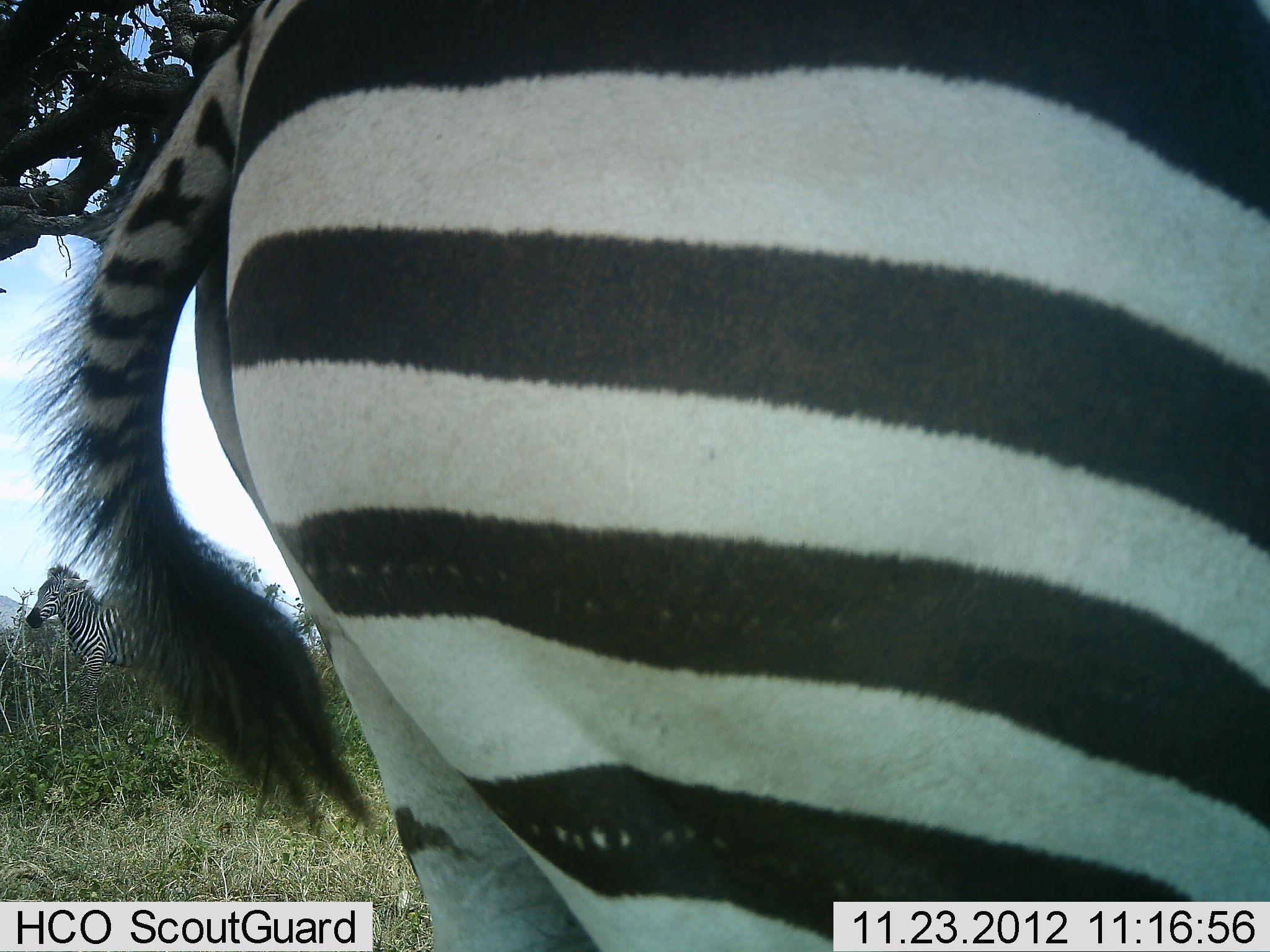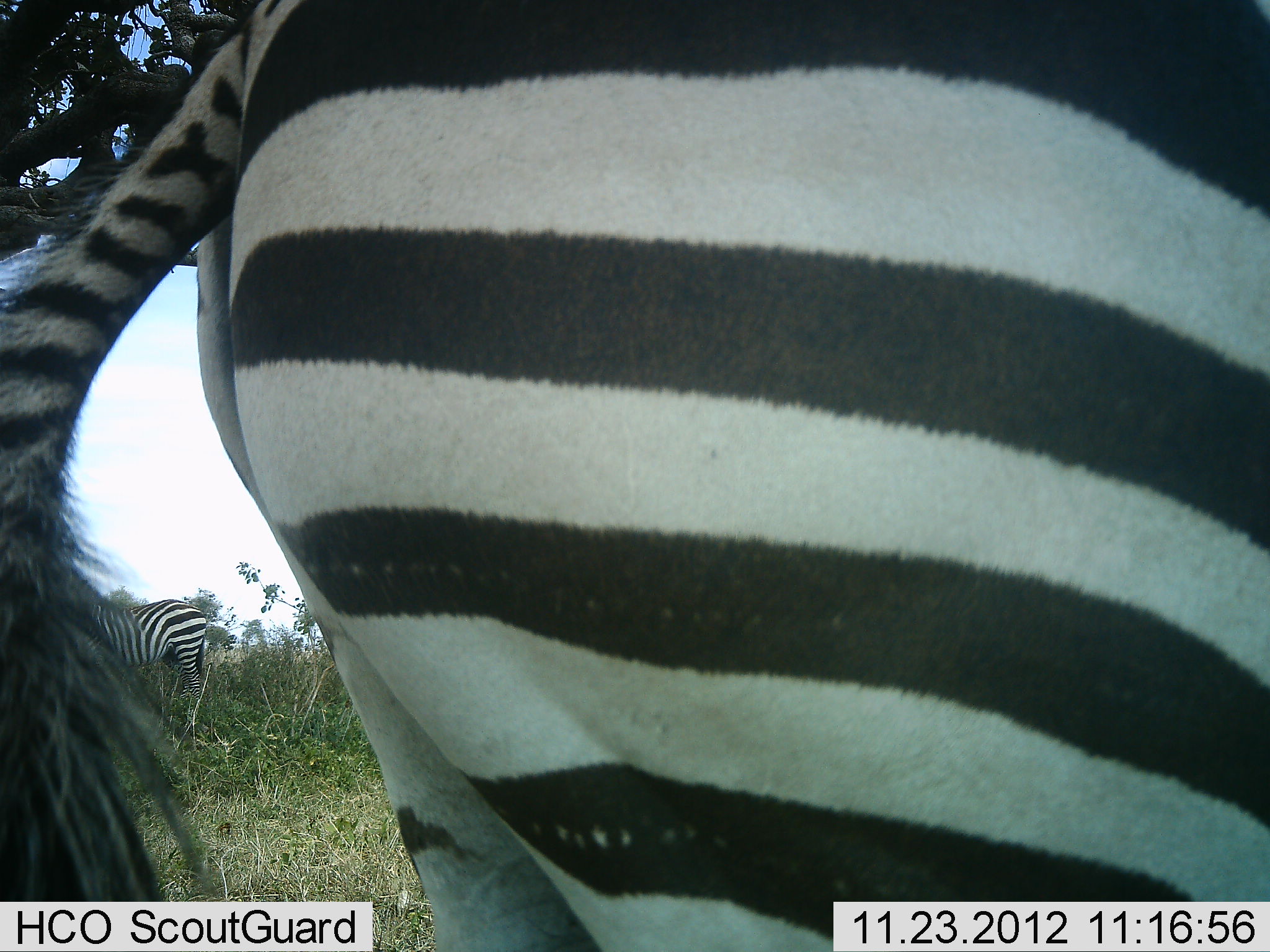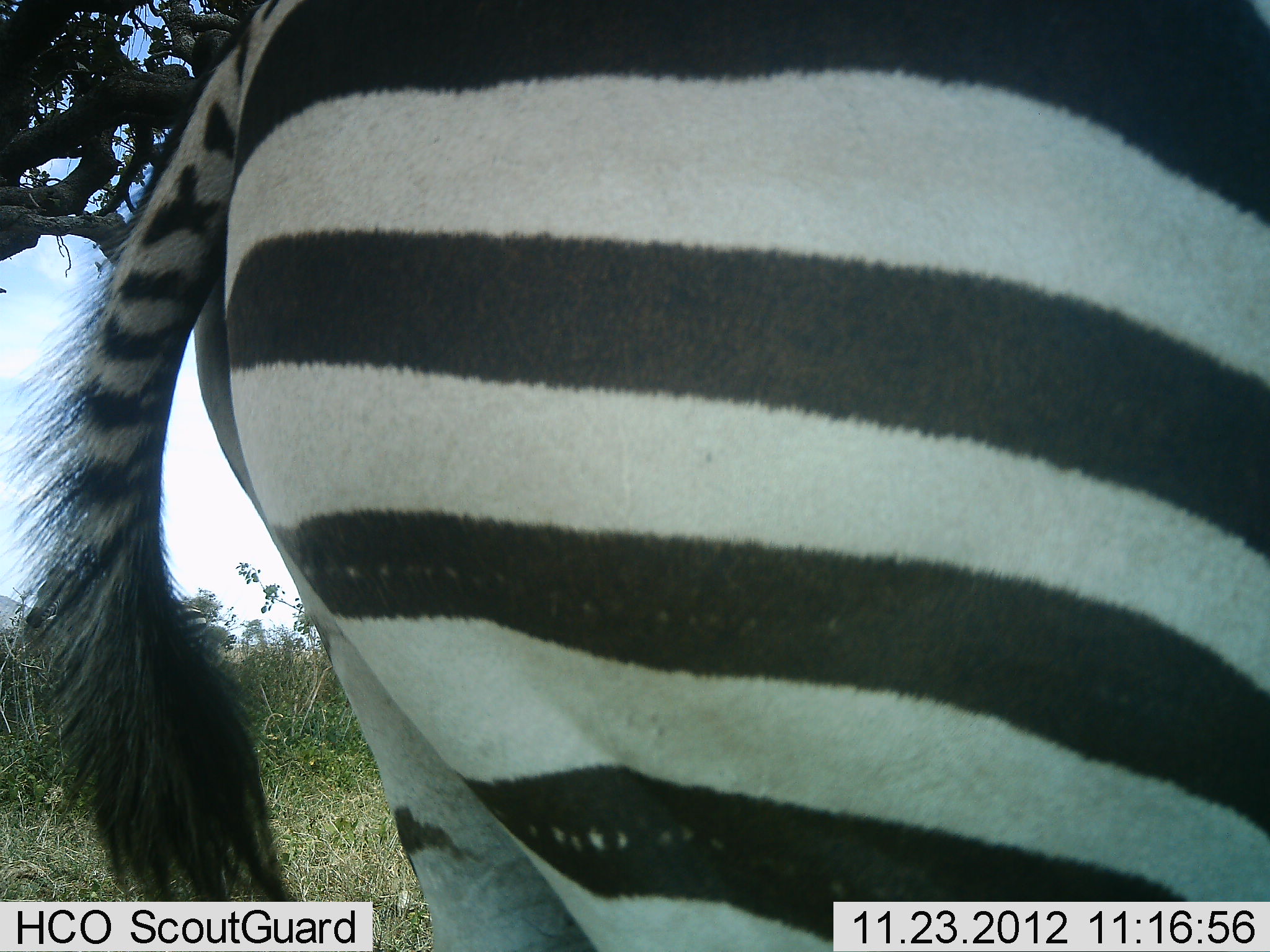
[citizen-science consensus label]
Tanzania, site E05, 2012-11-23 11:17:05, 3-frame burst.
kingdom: Animalia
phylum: Chordata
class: Mammalia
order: Perissodactyla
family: Equidae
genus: Equus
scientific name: Equus quagga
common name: plains zebra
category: zebra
Zebra (plains zebra) (Equus quagga), count 2. Behavior (volunteer vote fractions): standing 90%, resting 0%, moving 10%, interacting 0%. Young present (vote fraction): 0%. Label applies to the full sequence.